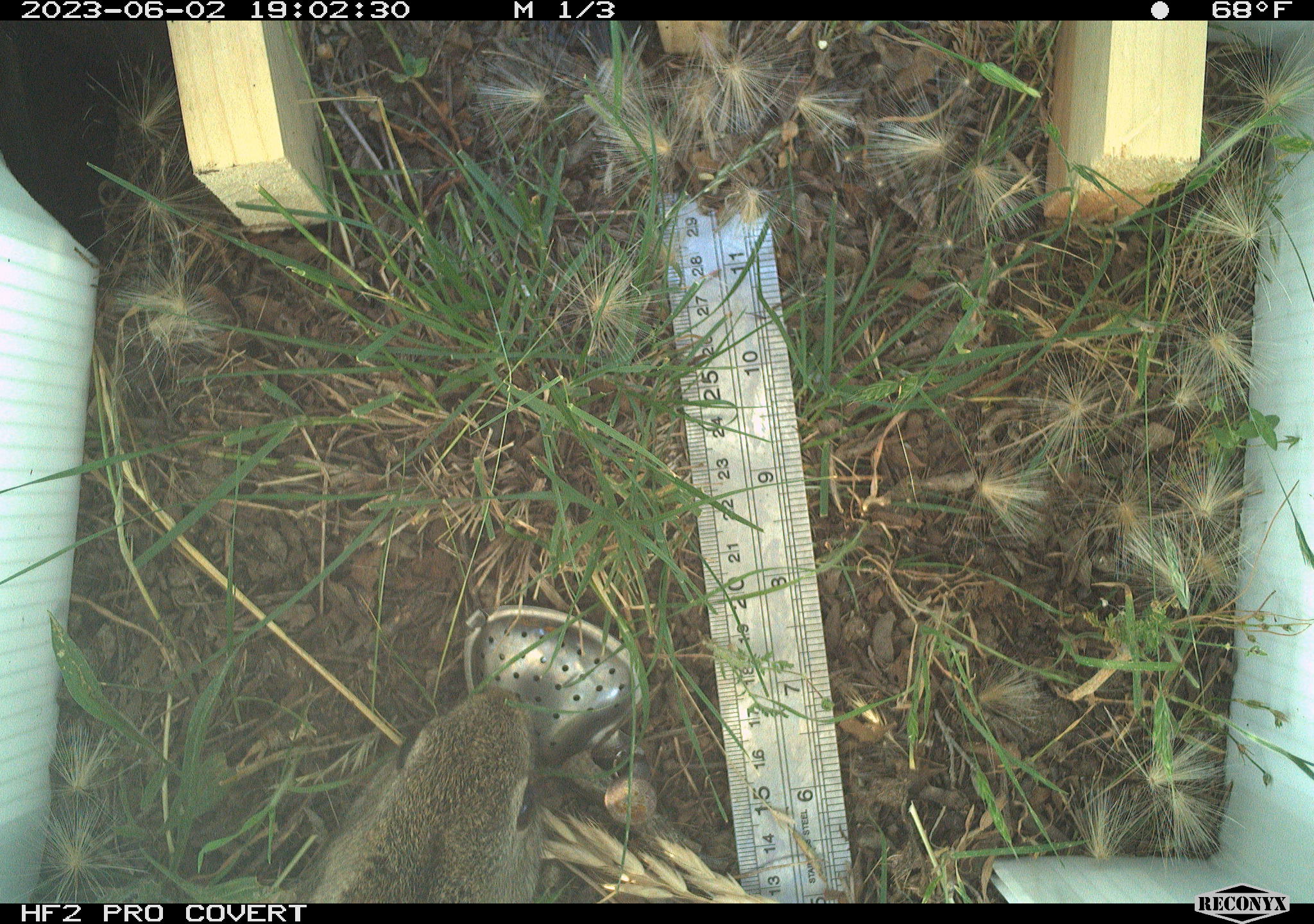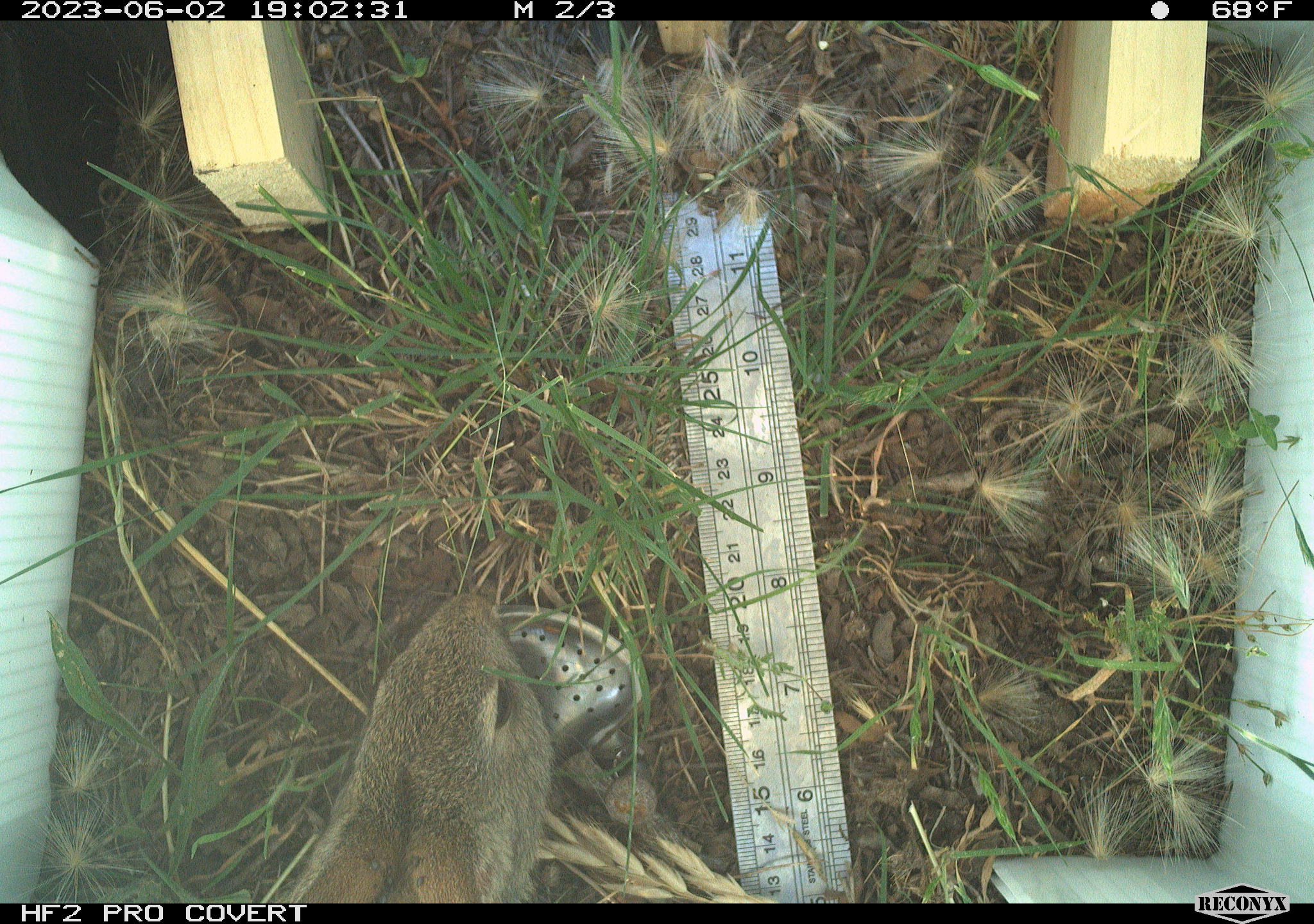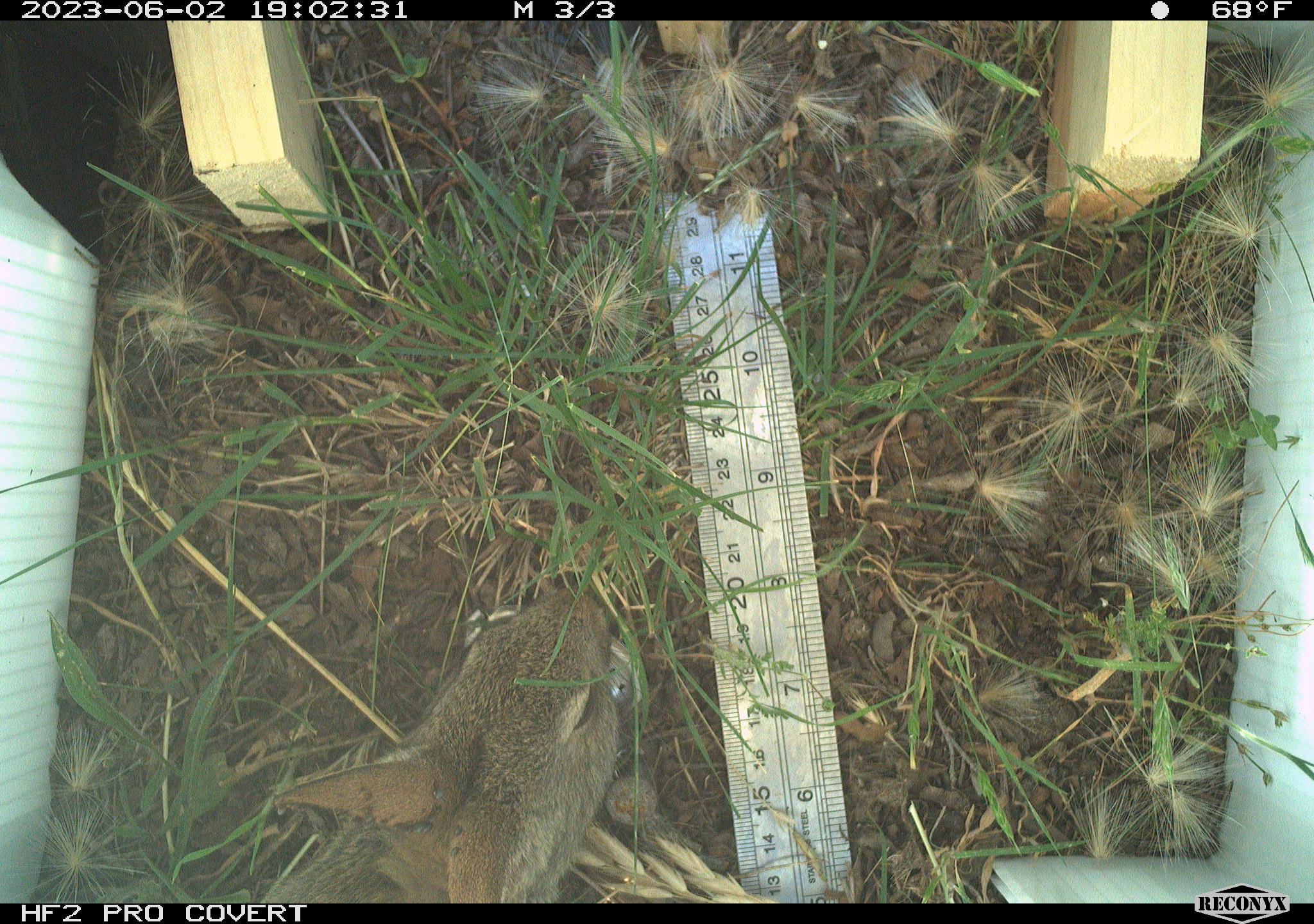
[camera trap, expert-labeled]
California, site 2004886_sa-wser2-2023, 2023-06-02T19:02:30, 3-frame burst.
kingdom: Animalia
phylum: Chordata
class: Mammalia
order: Lagomorpha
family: Leporidae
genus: Sylvilagus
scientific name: Sylvilagus bachmani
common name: brush rabbit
Brush rabbit (Sylvilagus bachmani).